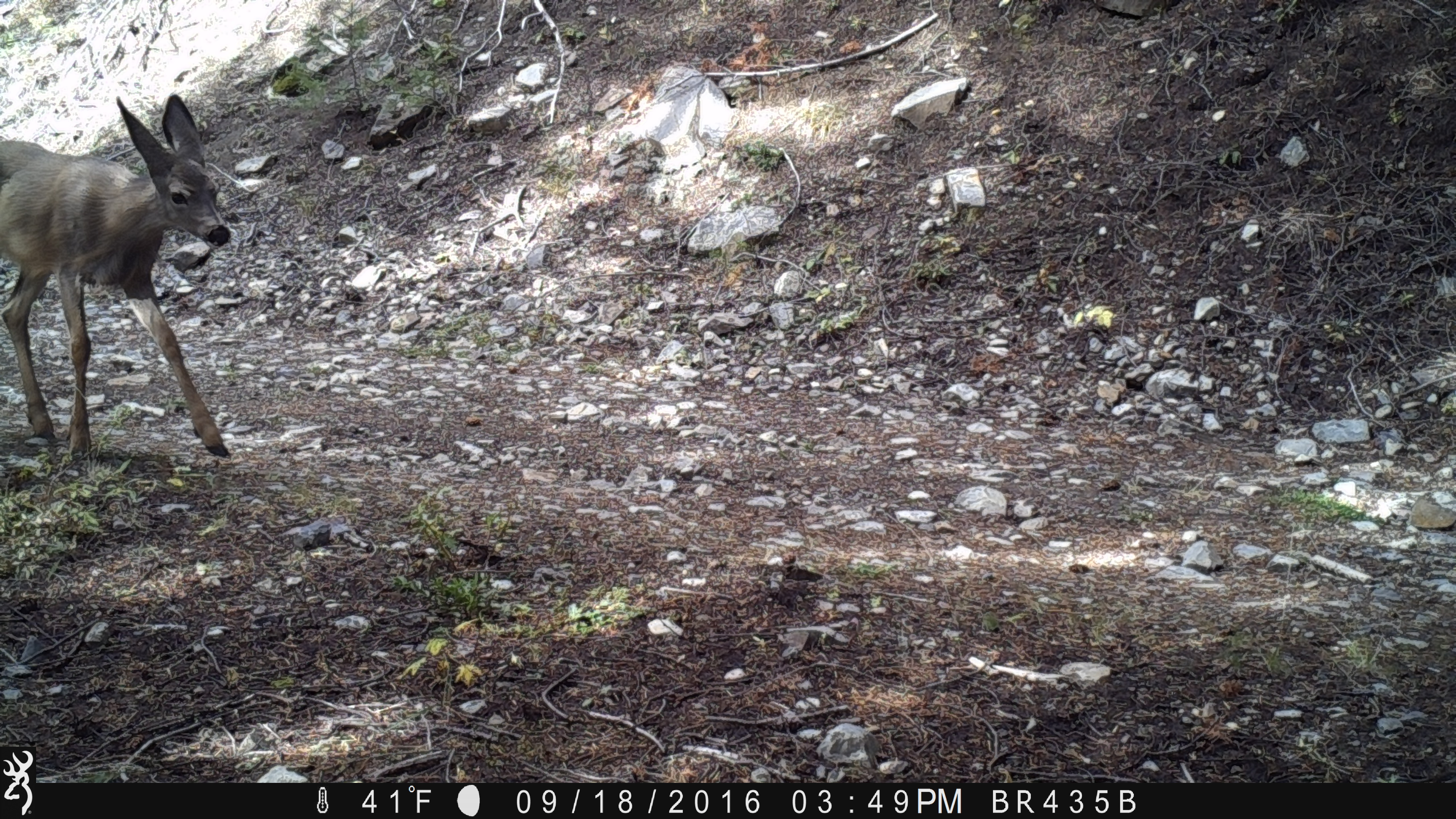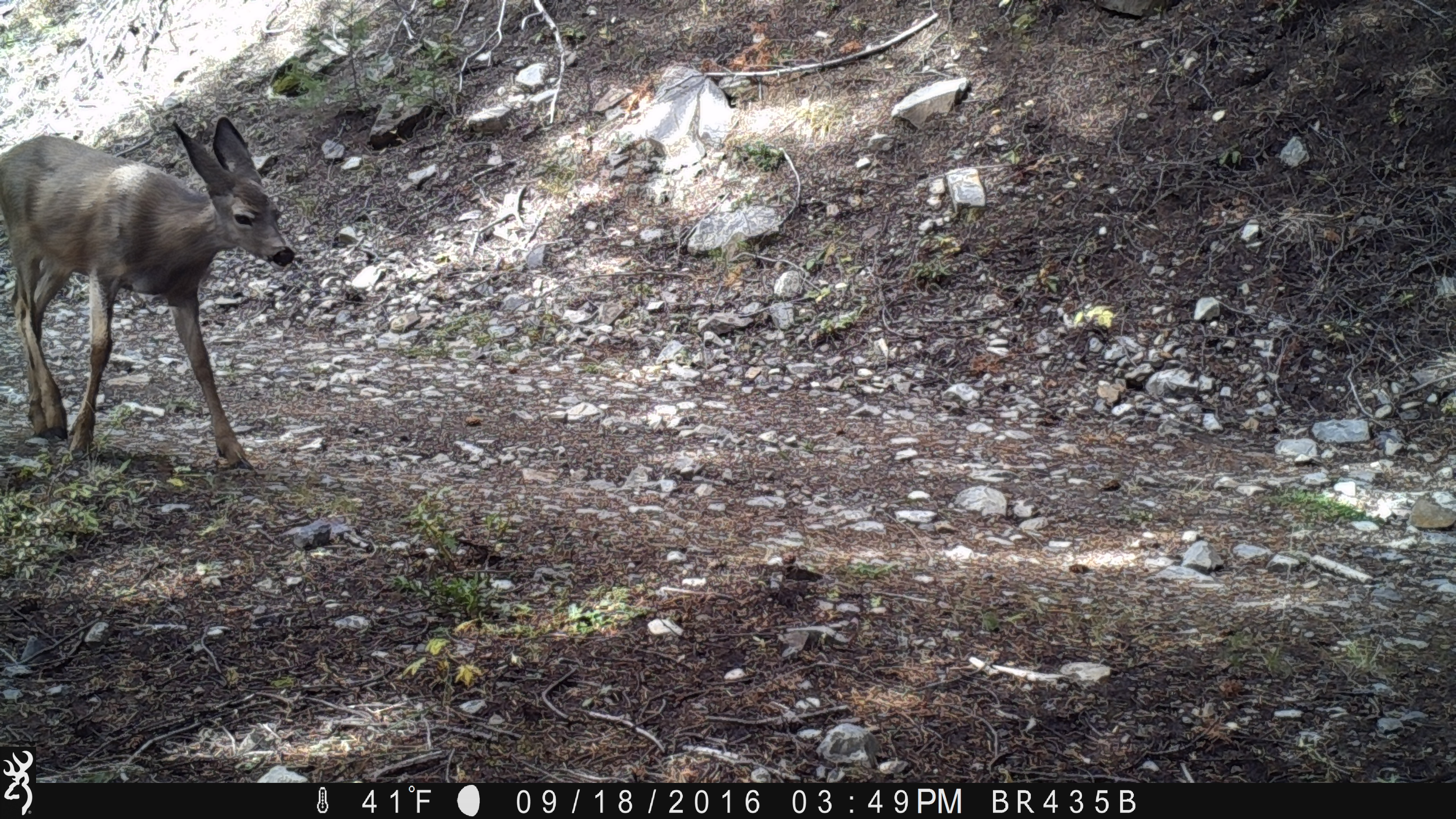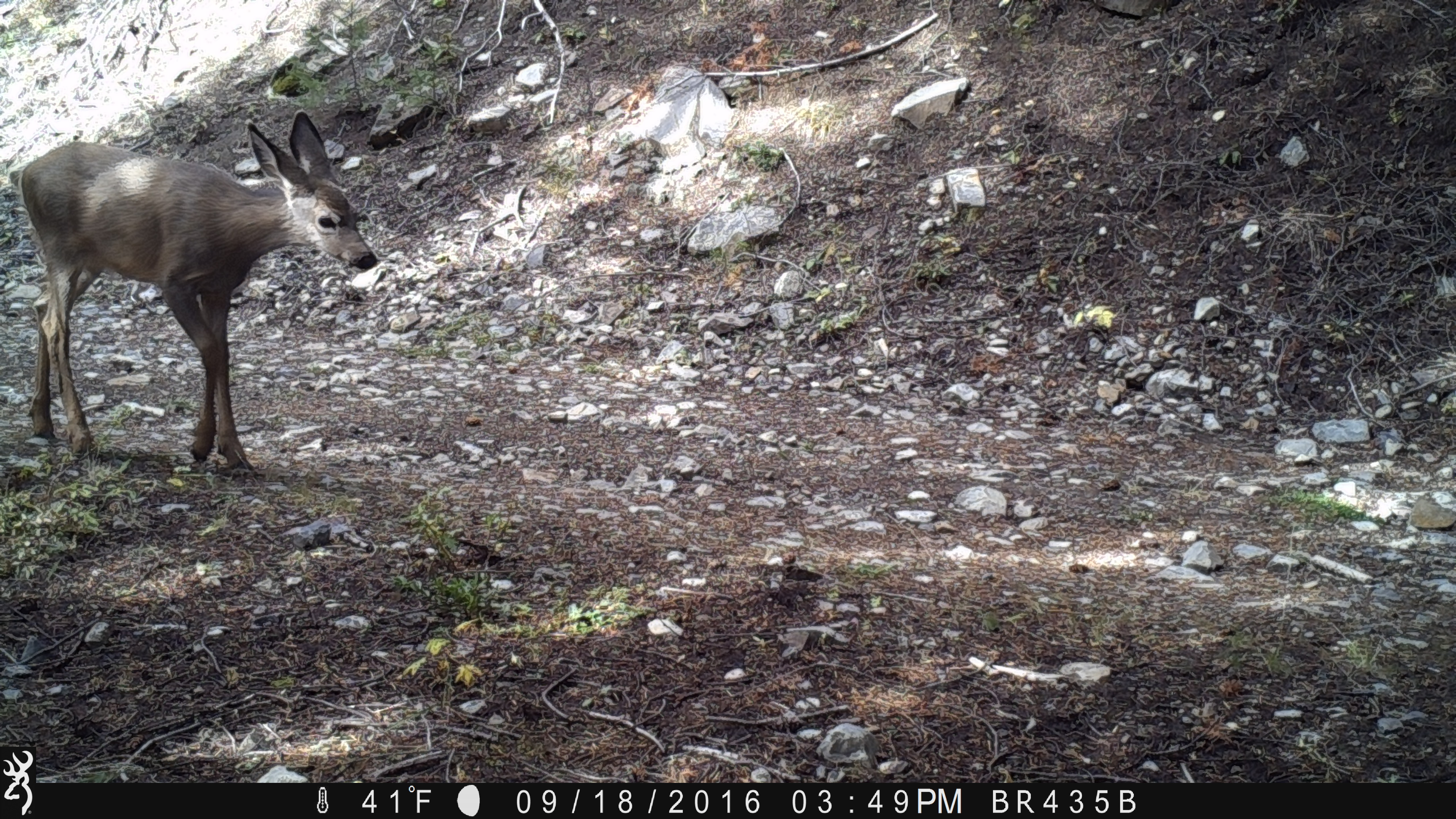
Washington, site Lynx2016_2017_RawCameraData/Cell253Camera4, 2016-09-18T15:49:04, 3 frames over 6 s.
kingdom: Animalia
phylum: Chordata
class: Mammalia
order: Artiodactyla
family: Cervidae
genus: Odocoileus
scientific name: Odocoileus hemionus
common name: mule deer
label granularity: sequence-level